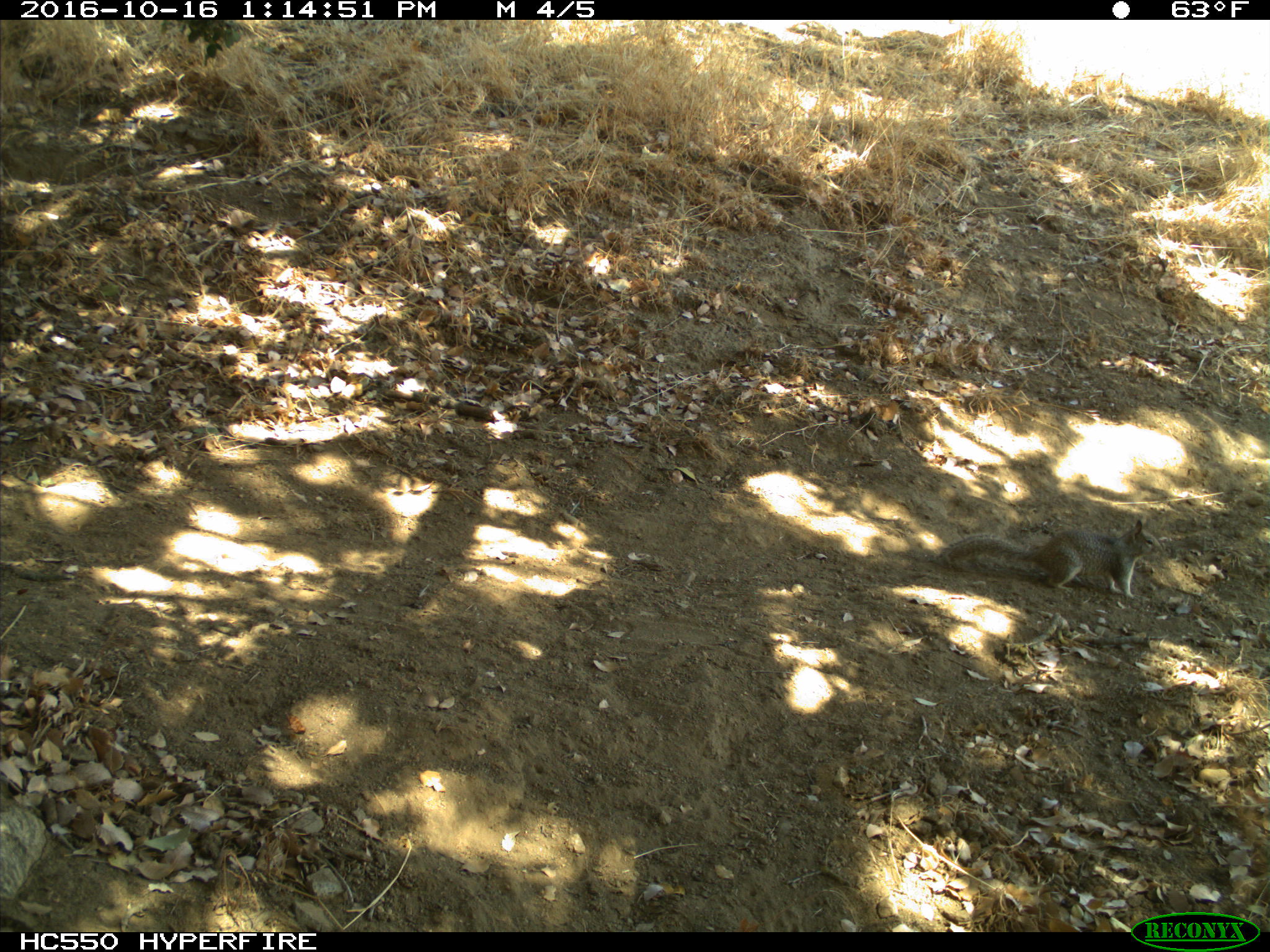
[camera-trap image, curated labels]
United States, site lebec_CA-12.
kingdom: Animalia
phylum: Chordata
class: Mammalia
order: Rodentia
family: Sciuridae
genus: Otospermophilus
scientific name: Otospermophilus beecheyi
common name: california ground squirrel